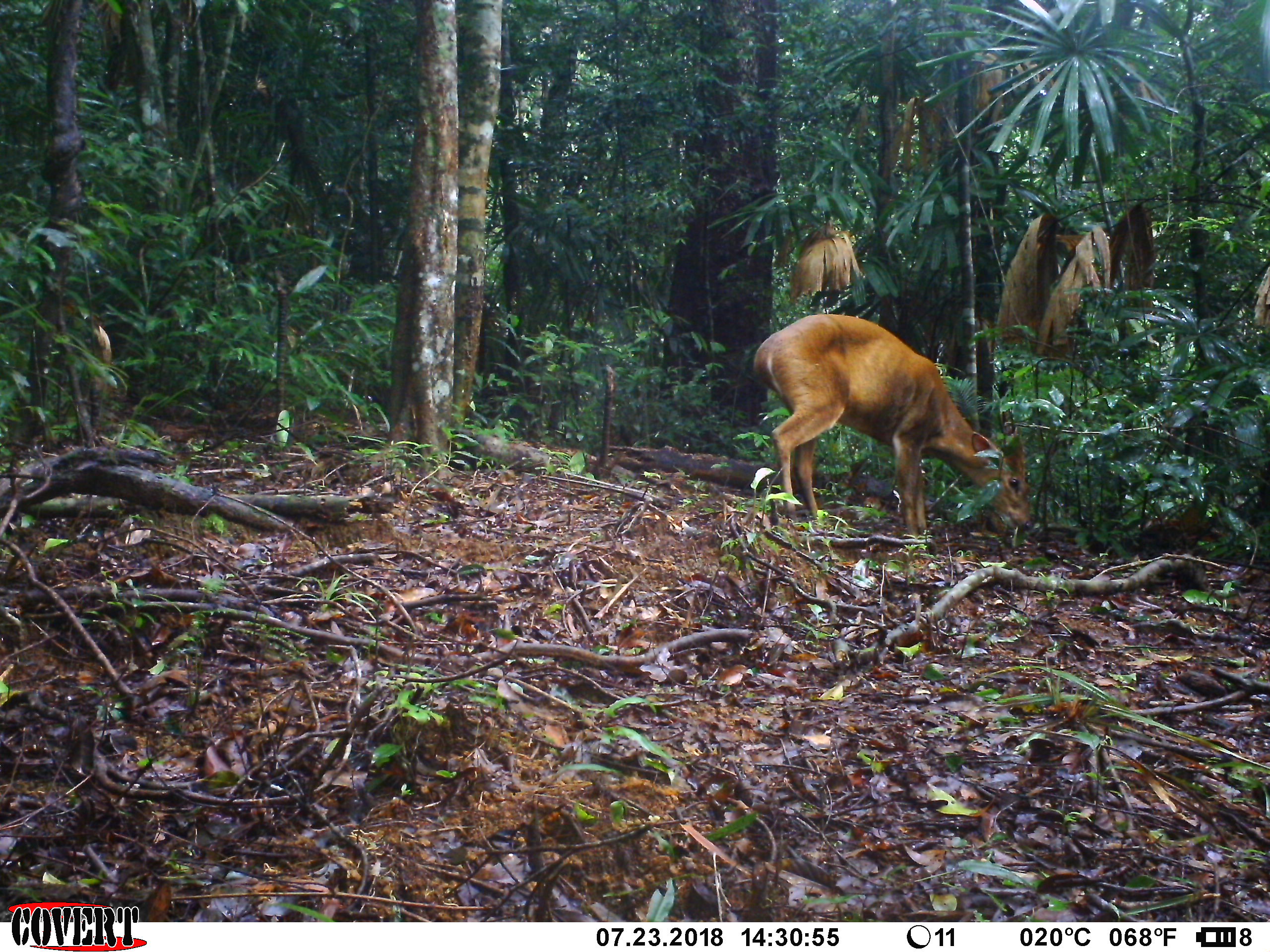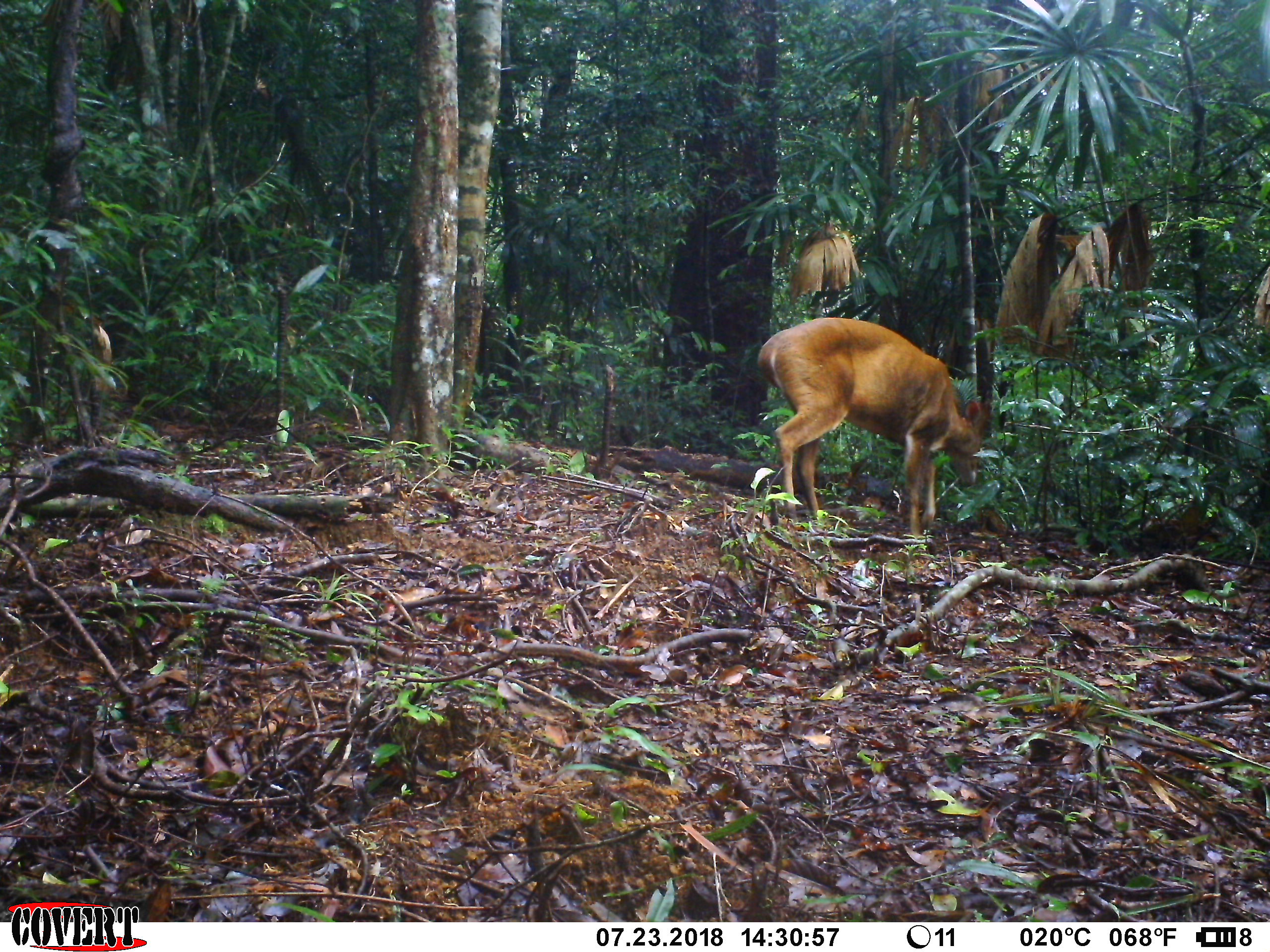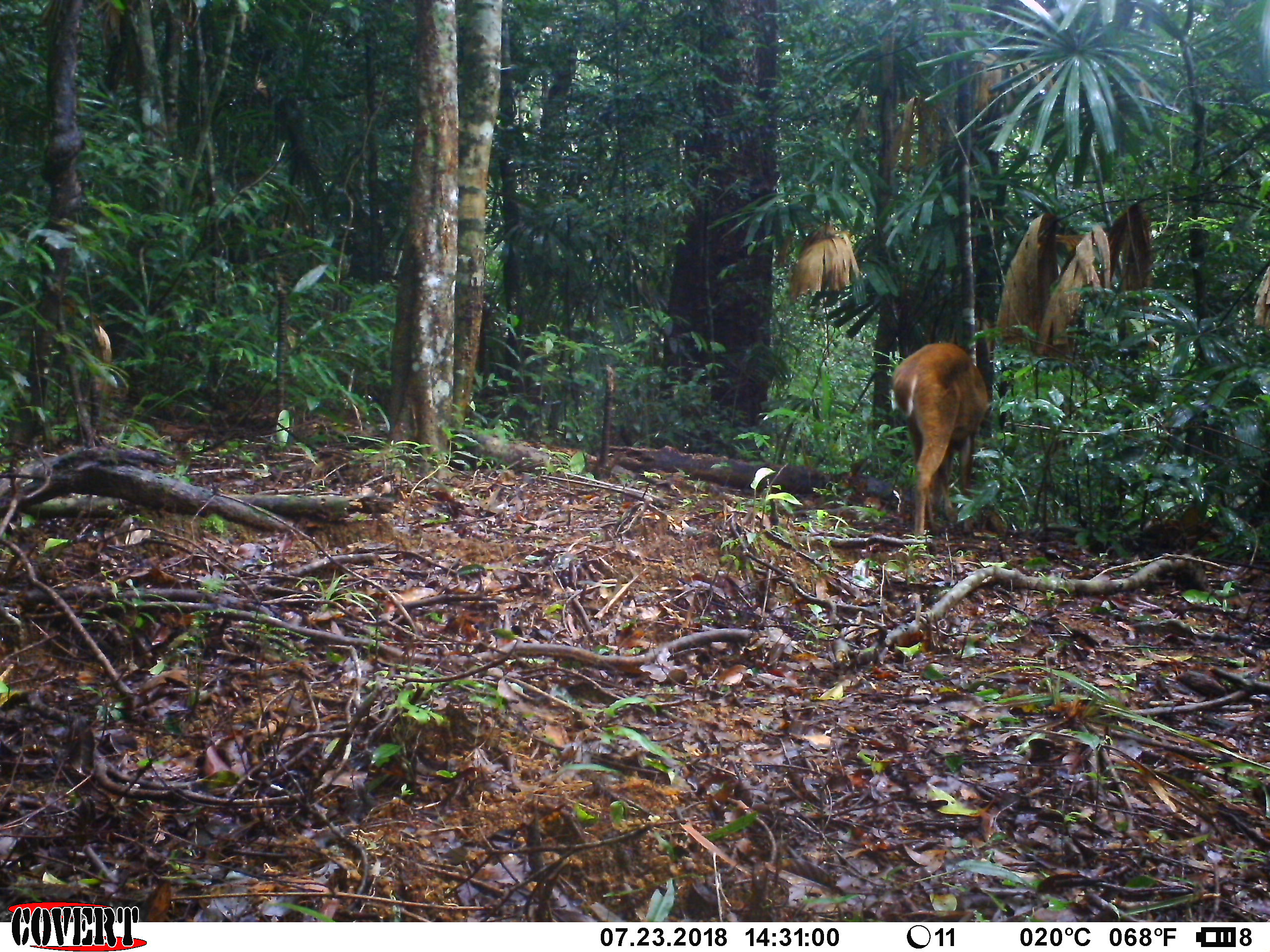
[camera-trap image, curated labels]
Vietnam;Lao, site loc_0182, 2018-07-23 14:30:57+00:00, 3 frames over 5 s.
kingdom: Animalia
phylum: Chordata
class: Mammalia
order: Artiodactyla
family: Cervidae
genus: Muntiacus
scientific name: Muntiacus vuquangensis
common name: large-antlered muntjac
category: large antlered muntjac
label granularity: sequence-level